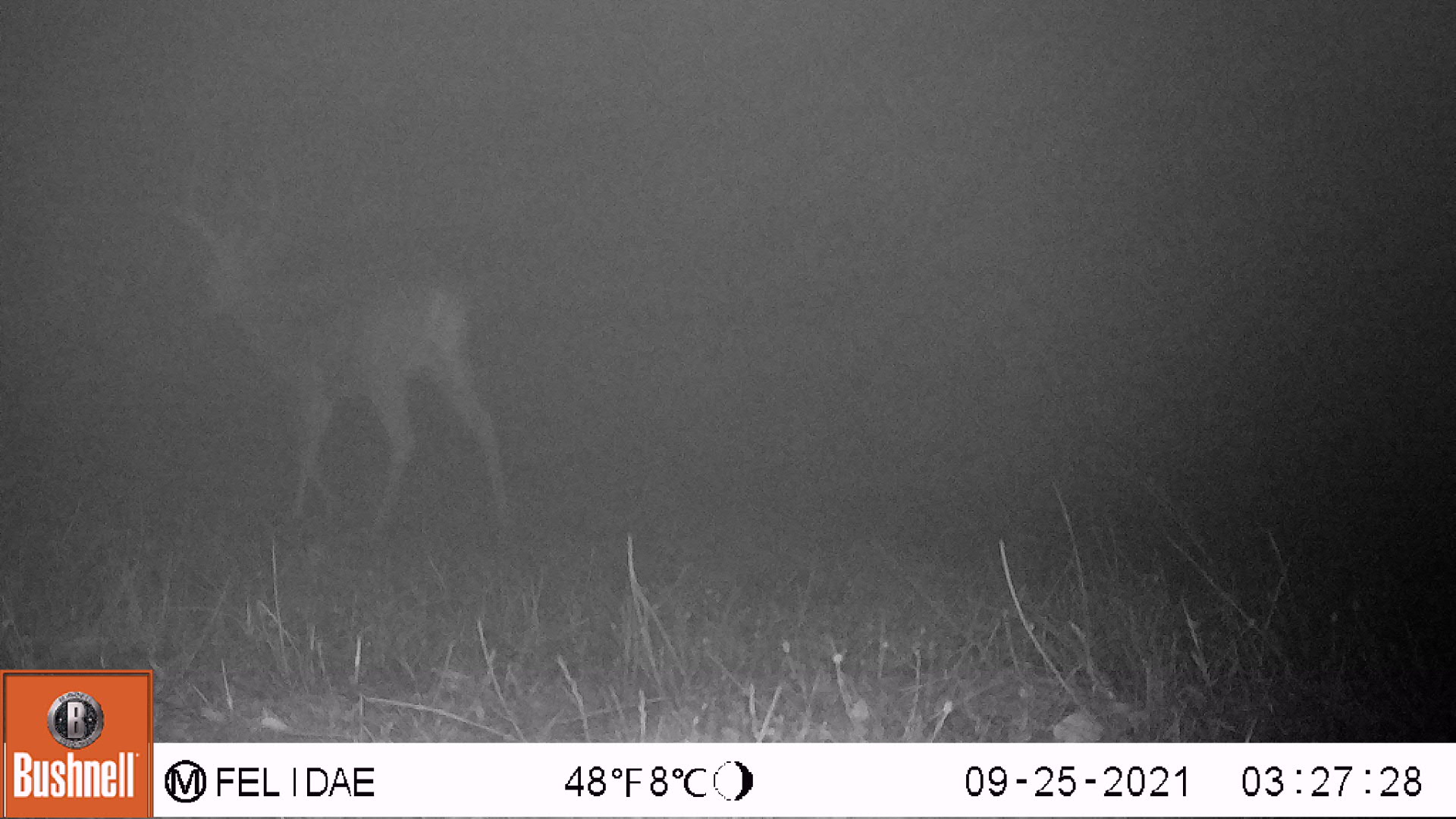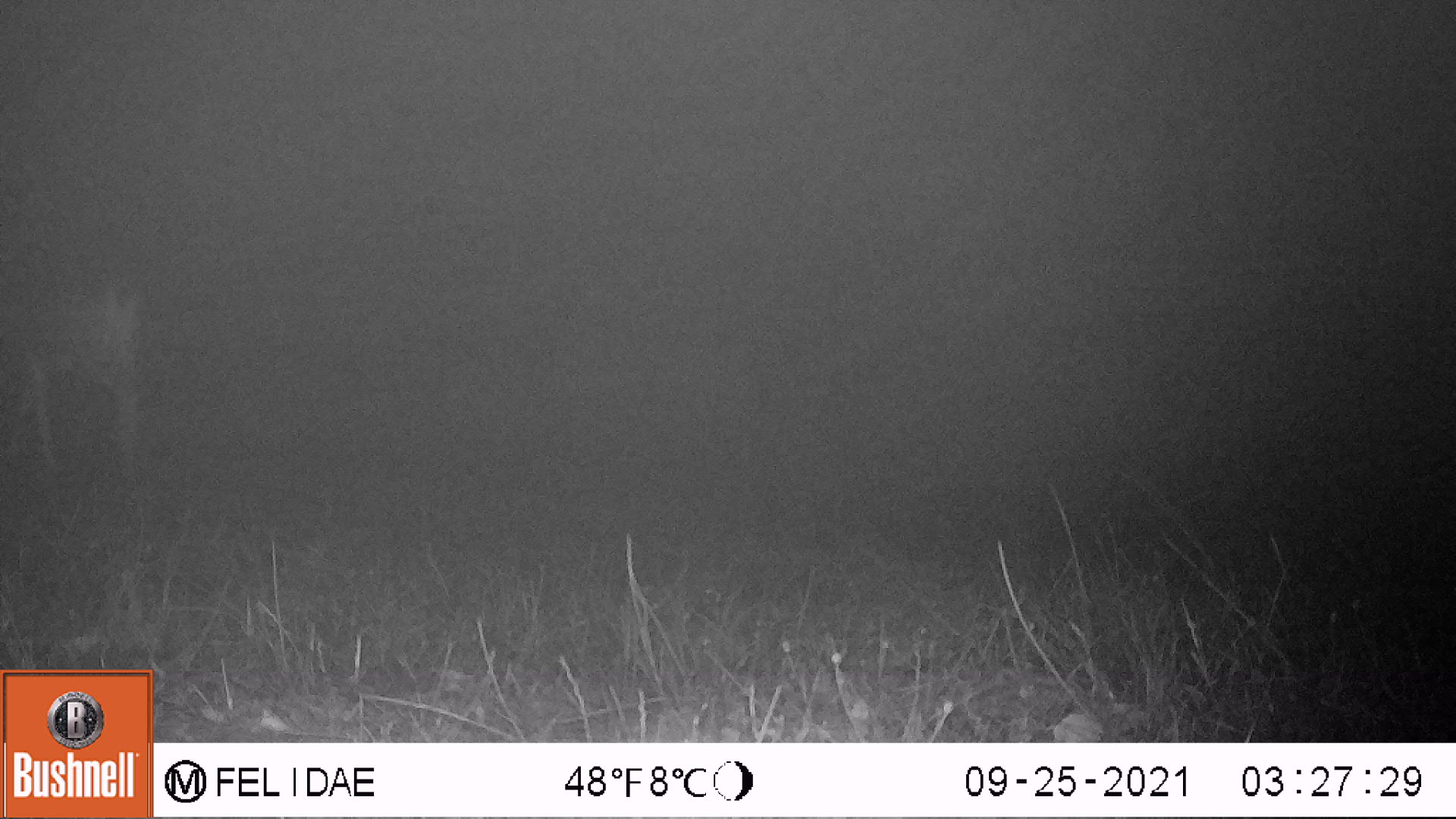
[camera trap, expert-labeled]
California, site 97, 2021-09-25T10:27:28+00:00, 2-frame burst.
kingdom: Animalia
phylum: Chordata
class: Mammalia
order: Artiodactyla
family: Cervidae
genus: Odocoileus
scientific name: Odocoileus hemionus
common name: mule deer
Mule deer (Odocoileus hemionus).